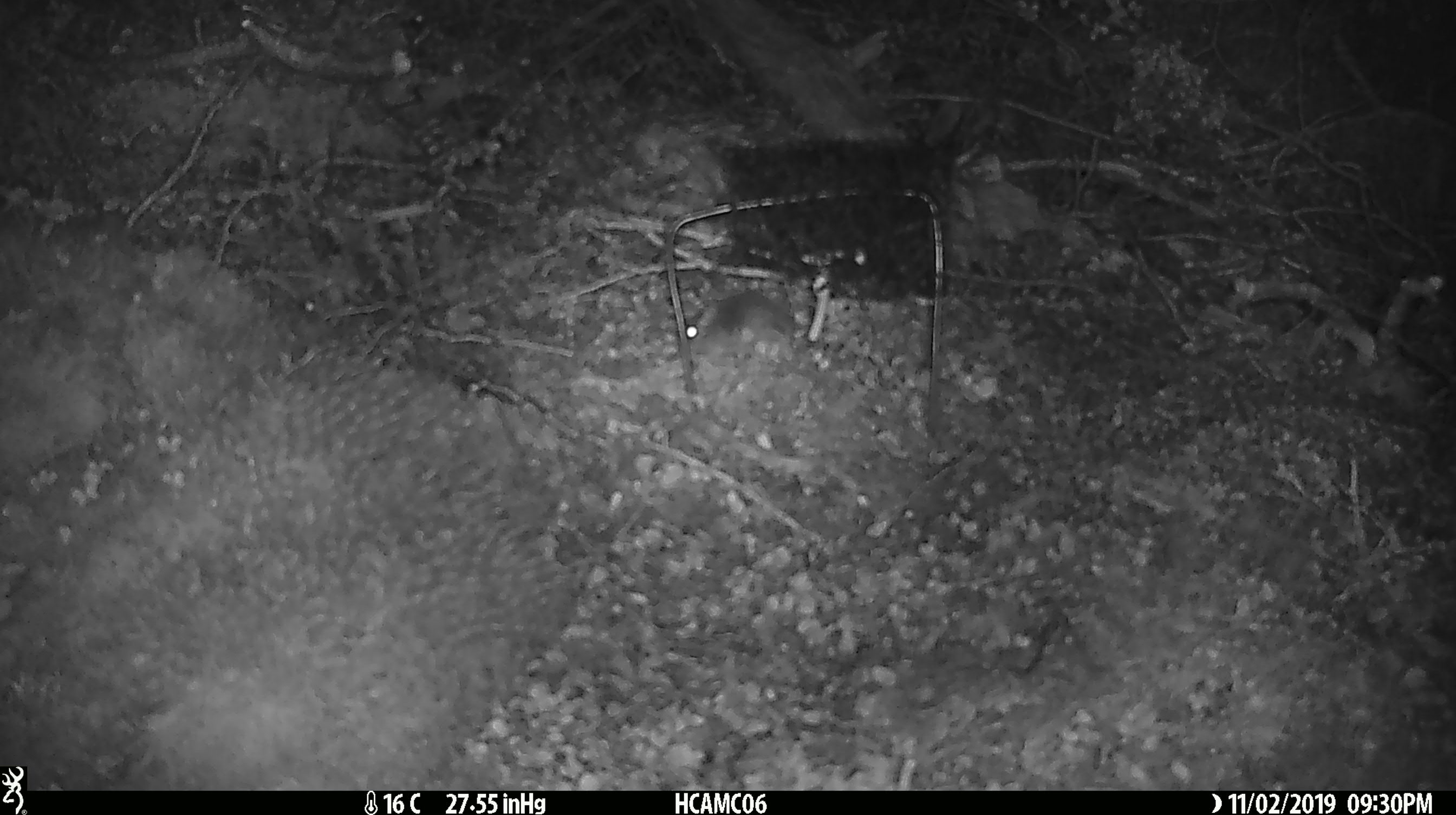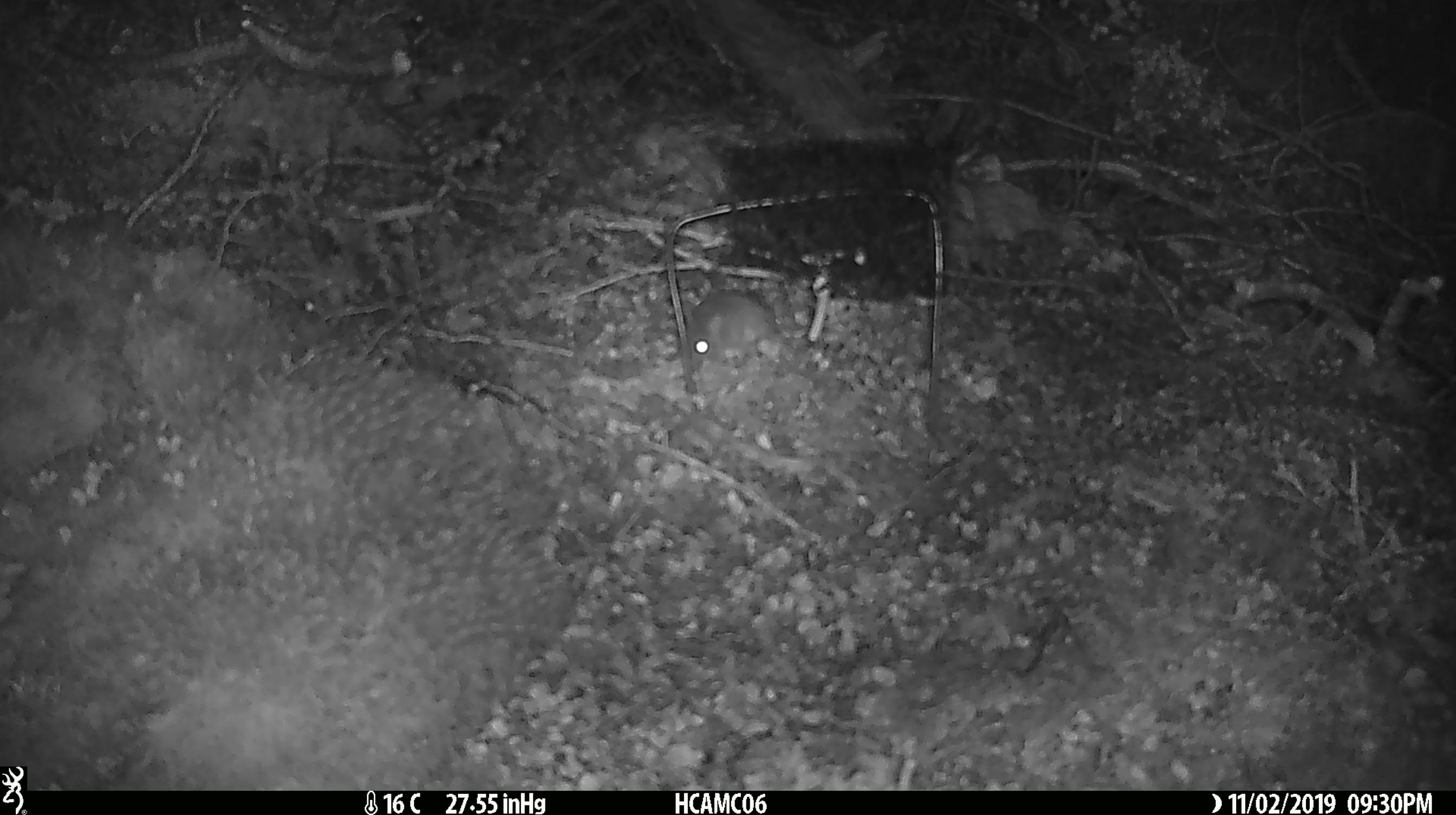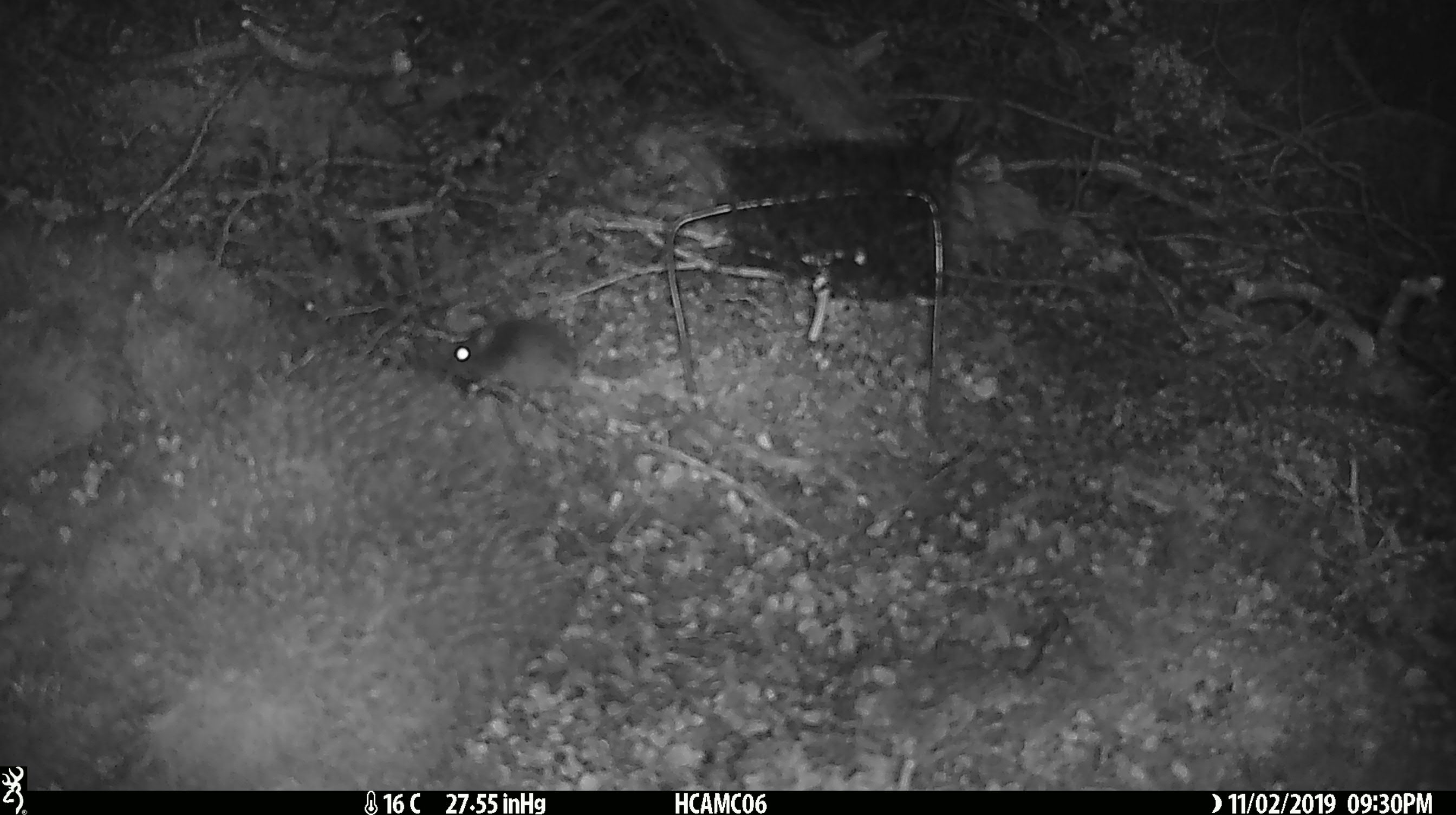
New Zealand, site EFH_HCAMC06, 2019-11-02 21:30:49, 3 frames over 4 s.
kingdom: Animalia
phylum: Chordata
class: Mammalia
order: Rodentia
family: Muridae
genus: Mus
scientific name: Mus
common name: mouse